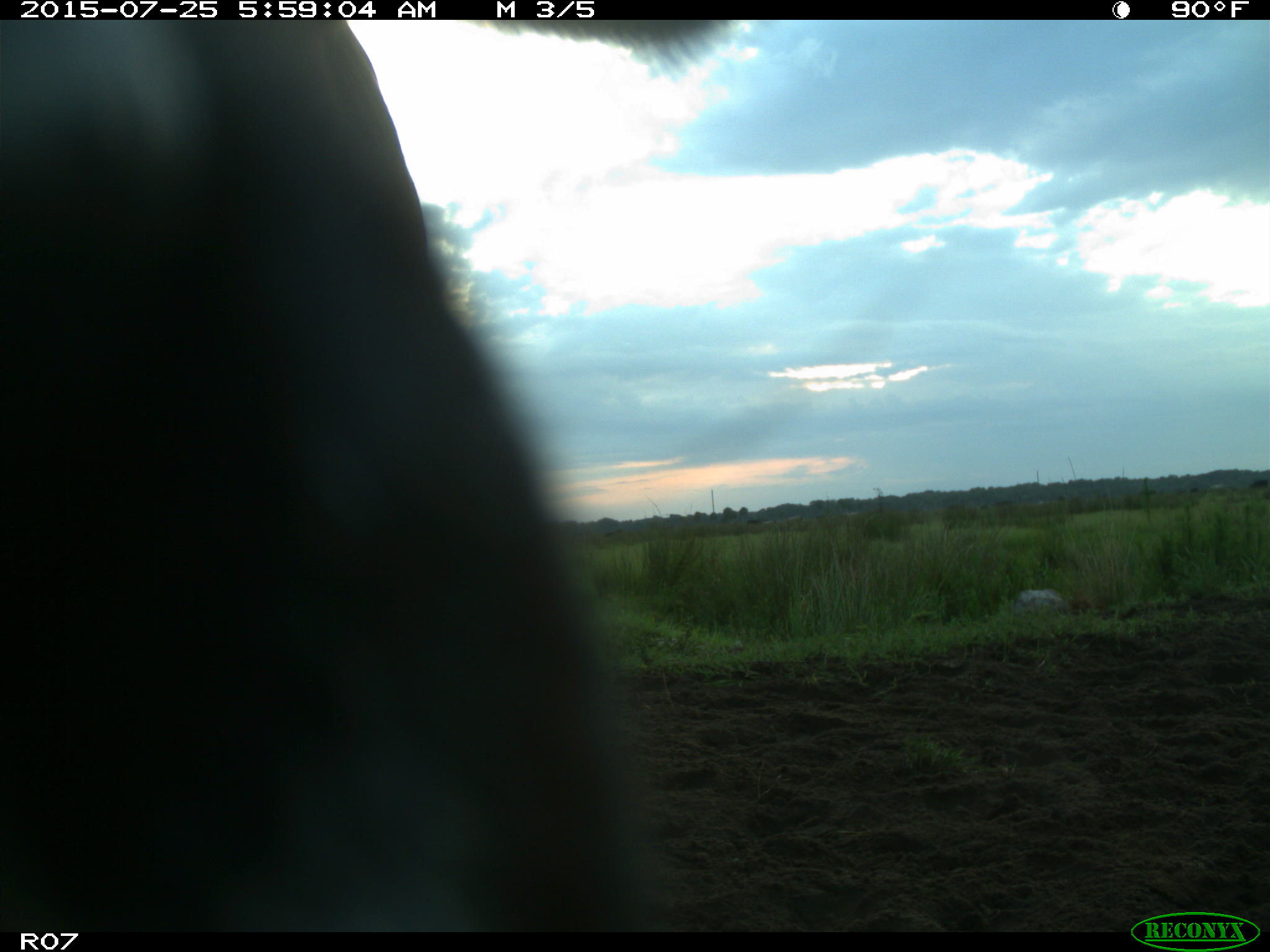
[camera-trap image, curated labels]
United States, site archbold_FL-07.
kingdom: Animalia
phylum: Chordata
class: Mammalia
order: Artiodactyla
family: Bovidae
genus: Bos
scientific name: Bos taurus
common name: domestic cow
Bos taurus (domestic cow).